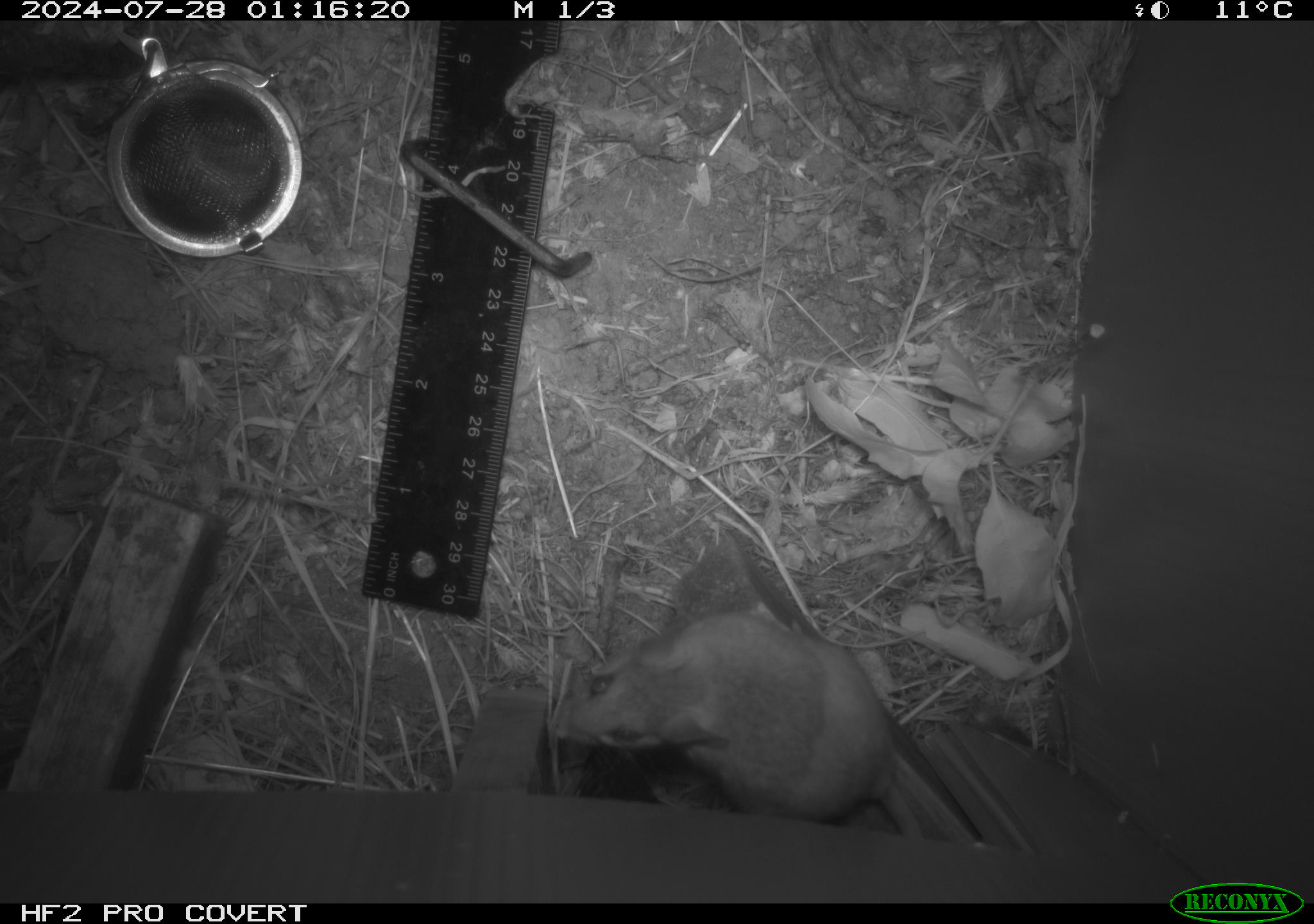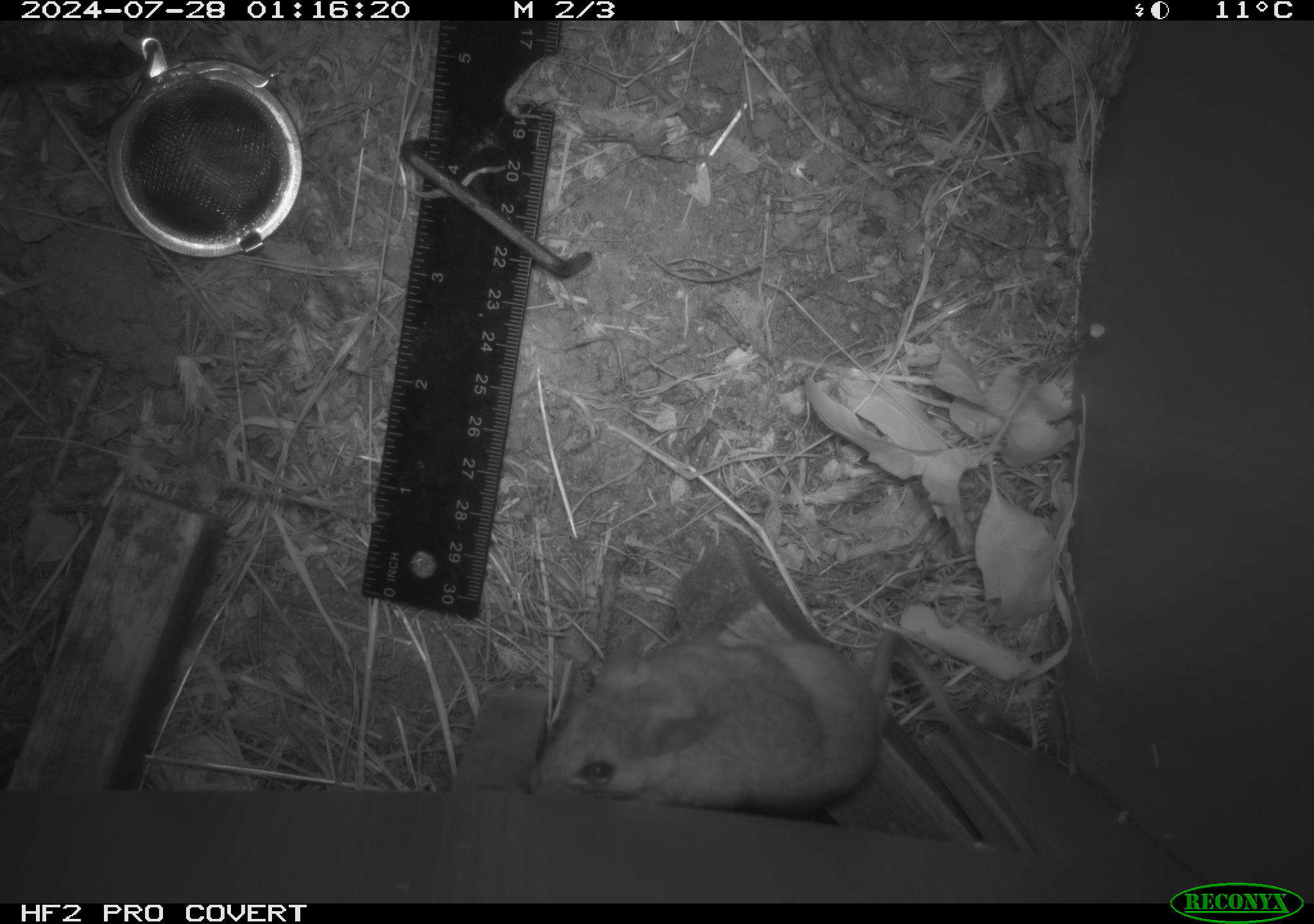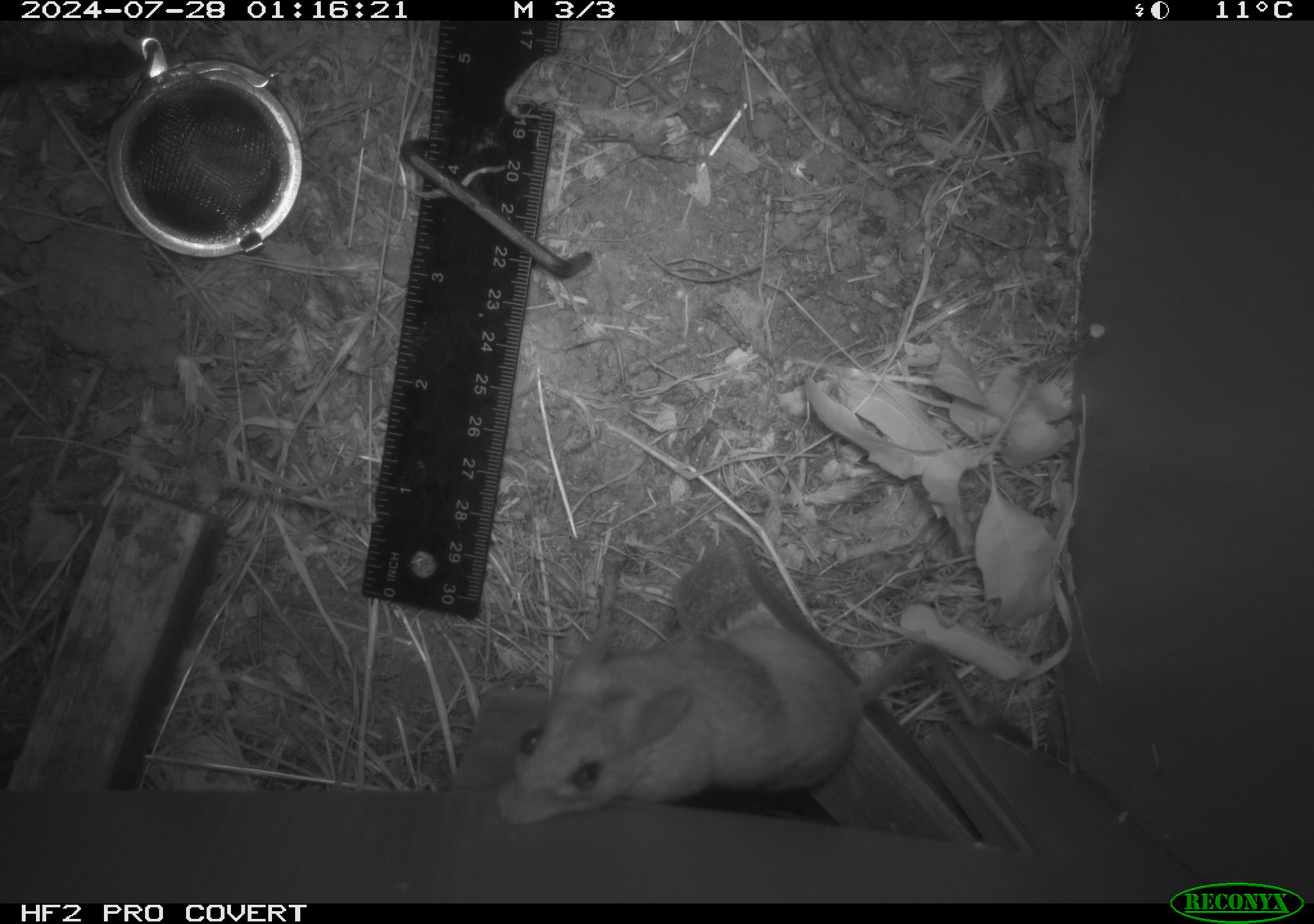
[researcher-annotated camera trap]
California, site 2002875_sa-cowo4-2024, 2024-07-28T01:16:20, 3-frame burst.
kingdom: Animalia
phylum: Chordata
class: Mammalia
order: Rodentia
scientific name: Rodentia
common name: mouse species